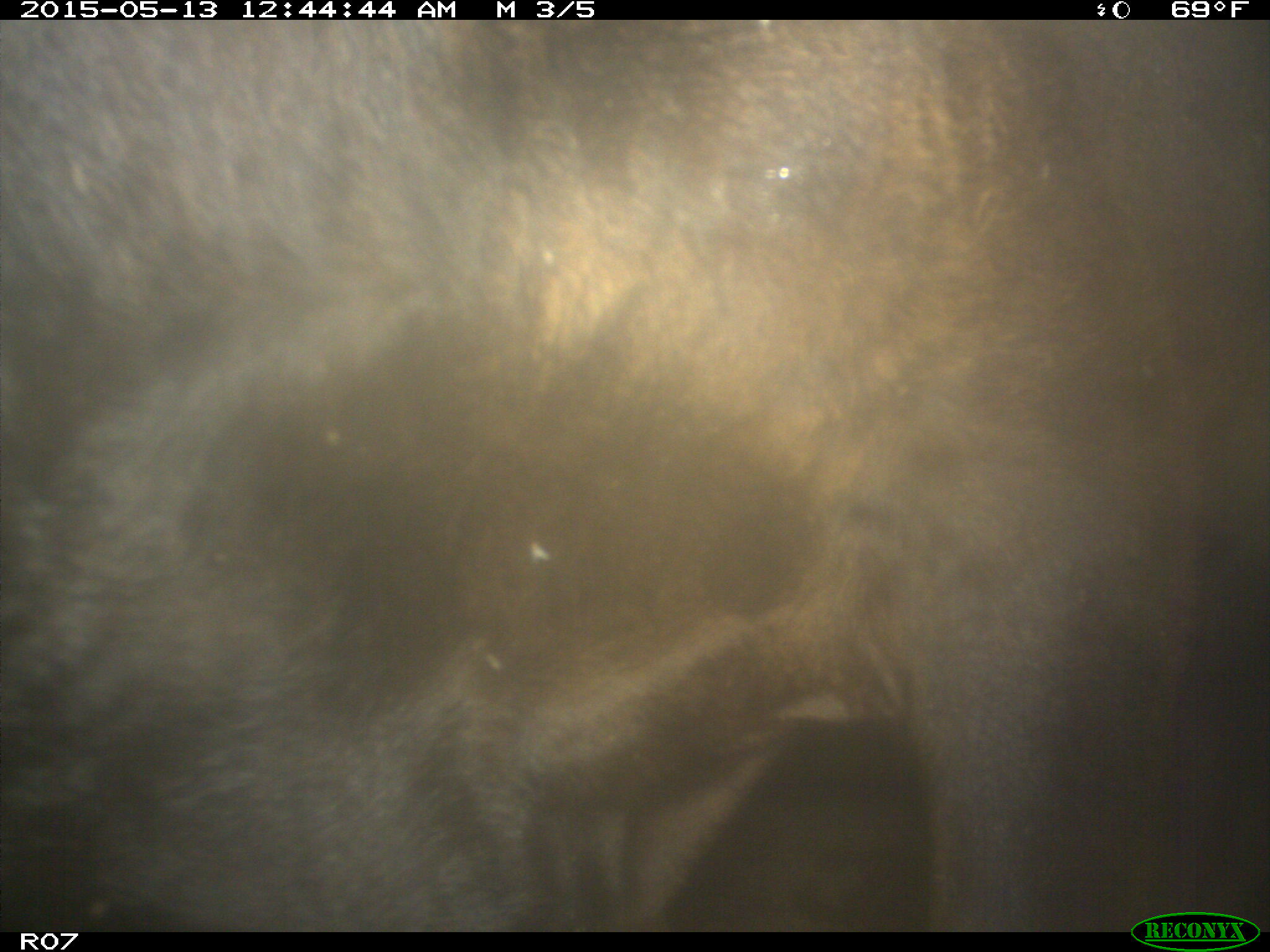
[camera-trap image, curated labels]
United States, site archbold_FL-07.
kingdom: Animalia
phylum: Chordata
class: Mammalia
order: Artiodactyla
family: Bovidae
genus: Bos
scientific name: Bos taurus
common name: domestic cow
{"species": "Bos taurus (domestic cow)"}